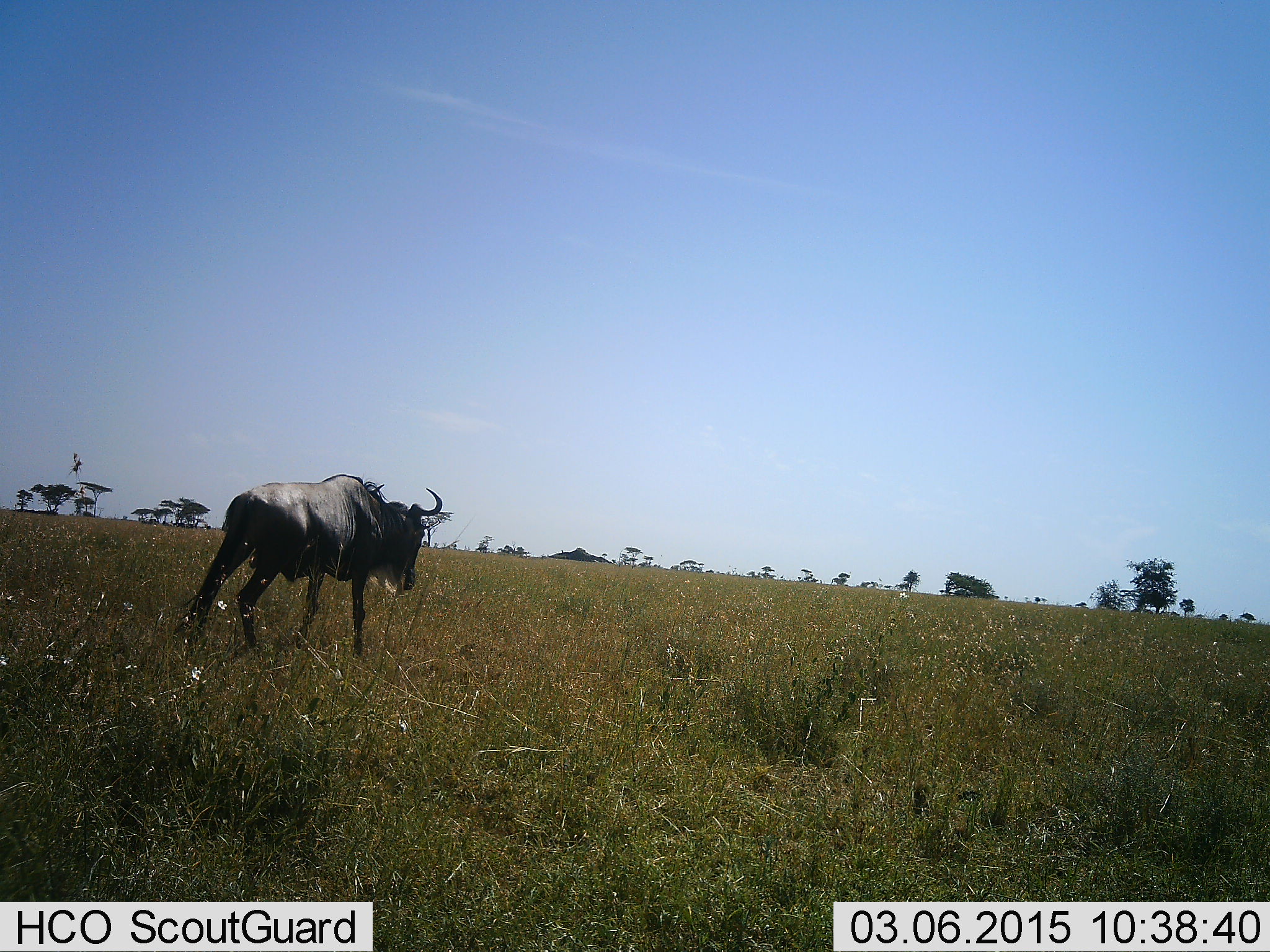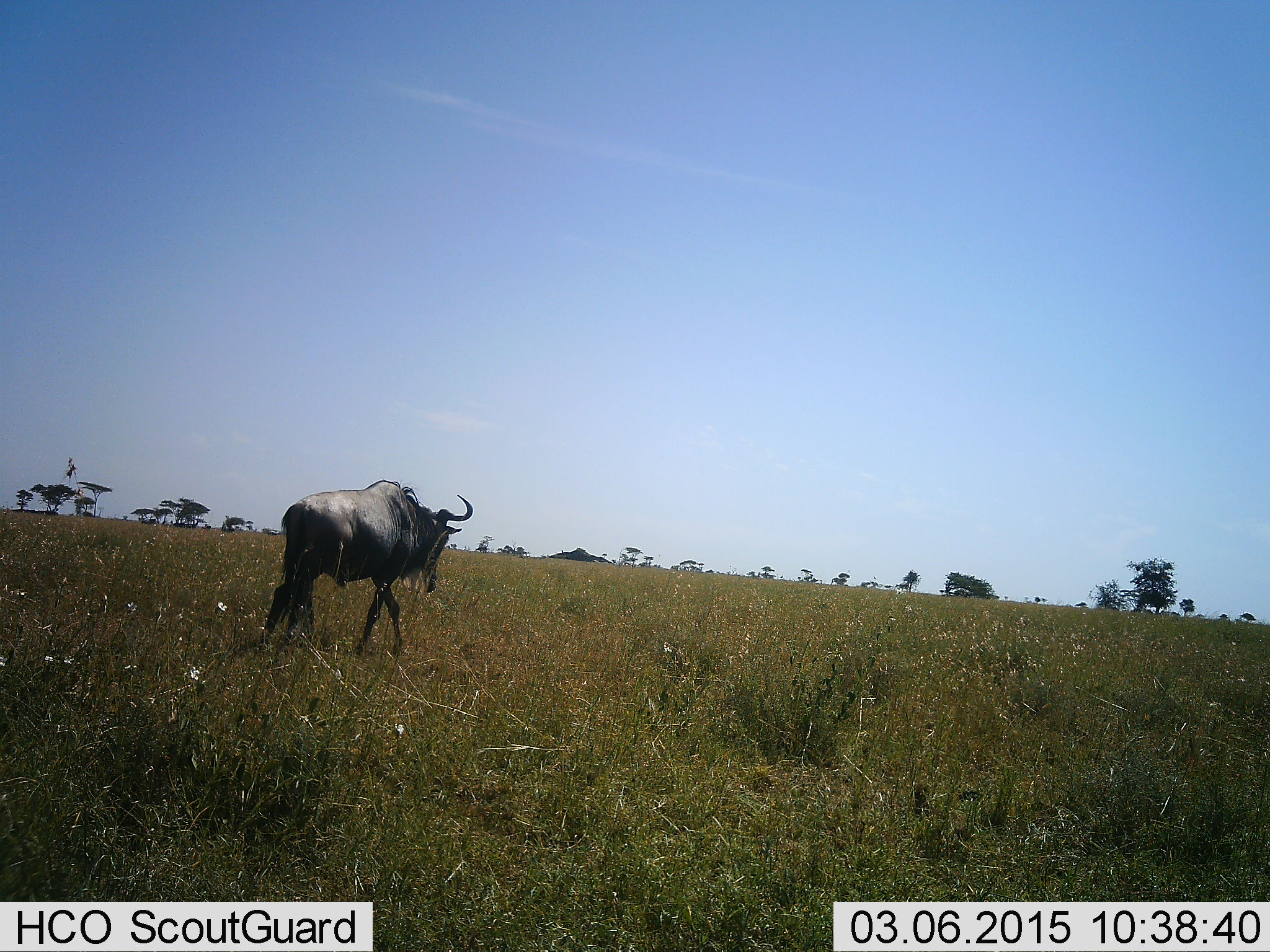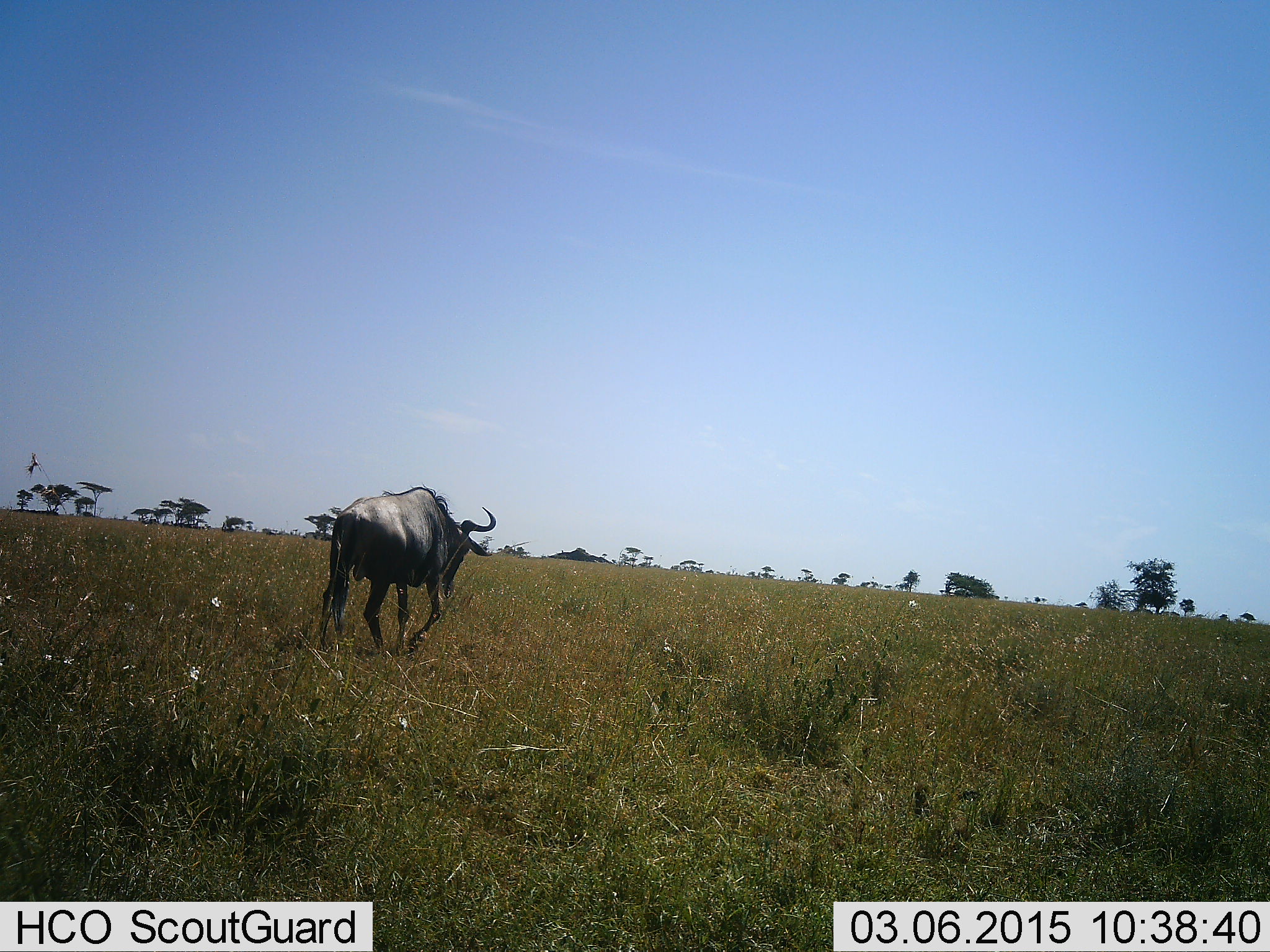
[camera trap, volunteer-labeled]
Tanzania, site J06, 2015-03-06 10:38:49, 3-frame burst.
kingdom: Animalia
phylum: Chordata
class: Mammalia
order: Artiodactyla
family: Bovidae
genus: Connochaetes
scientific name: Connochaetes taurinus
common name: blue wildebeest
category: wildebeest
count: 1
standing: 0%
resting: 0%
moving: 100%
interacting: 0%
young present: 0%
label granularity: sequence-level